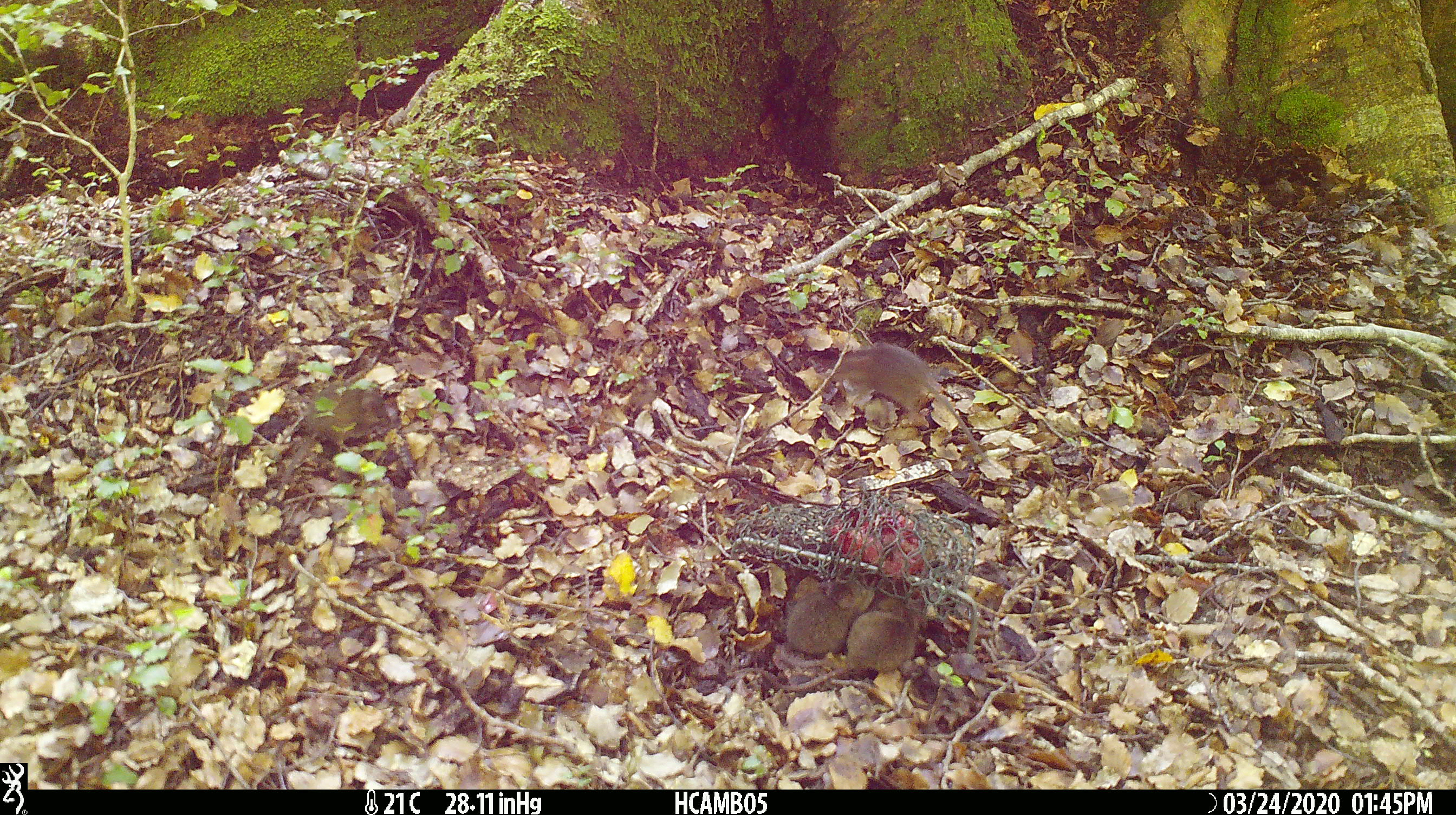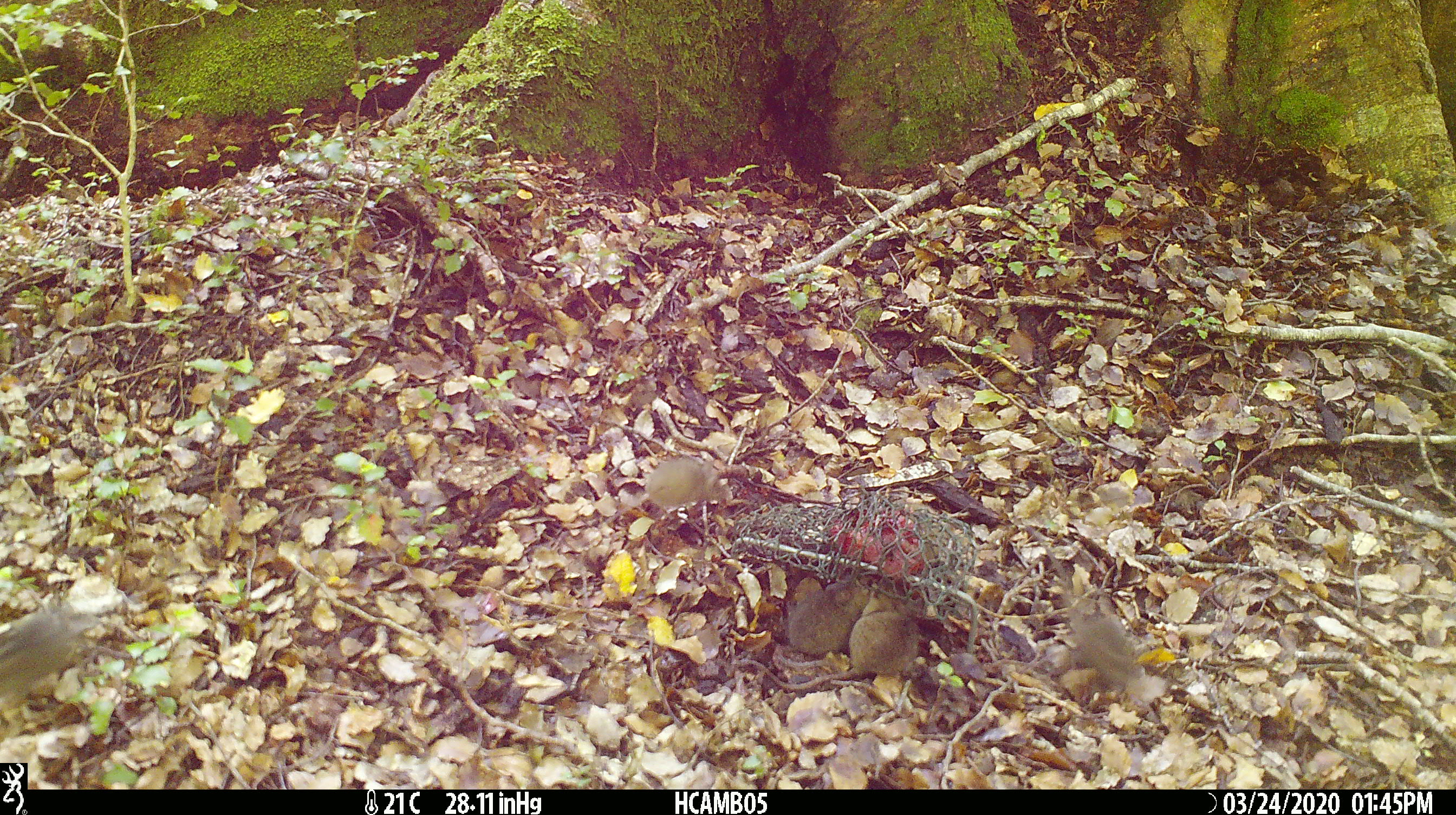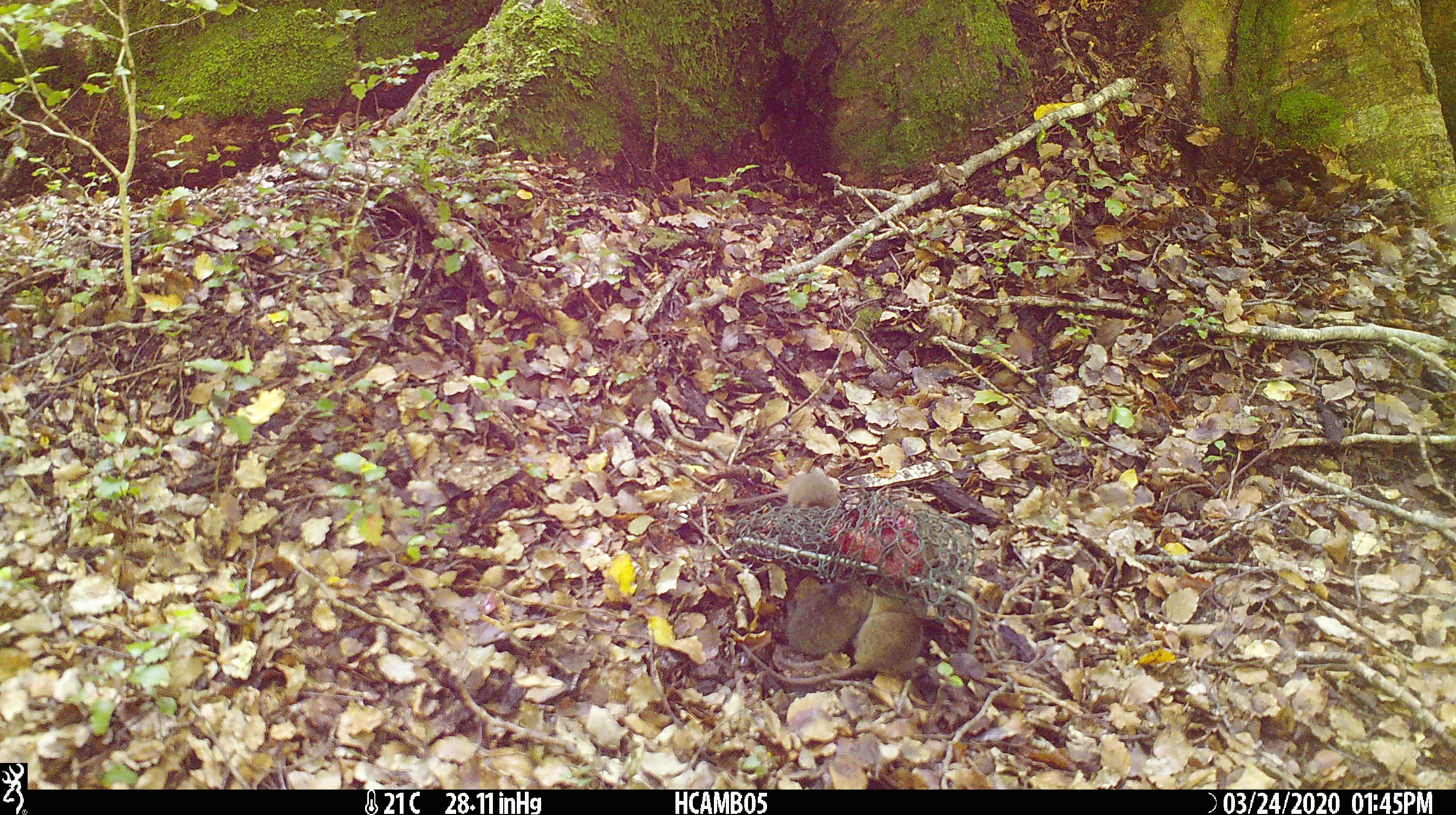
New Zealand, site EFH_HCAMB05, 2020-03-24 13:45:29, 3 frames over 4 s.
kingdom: Animalia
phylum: Chordata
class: Mammalia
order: Rodentia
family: Muridae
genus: Mus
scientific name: Mus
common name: mouse